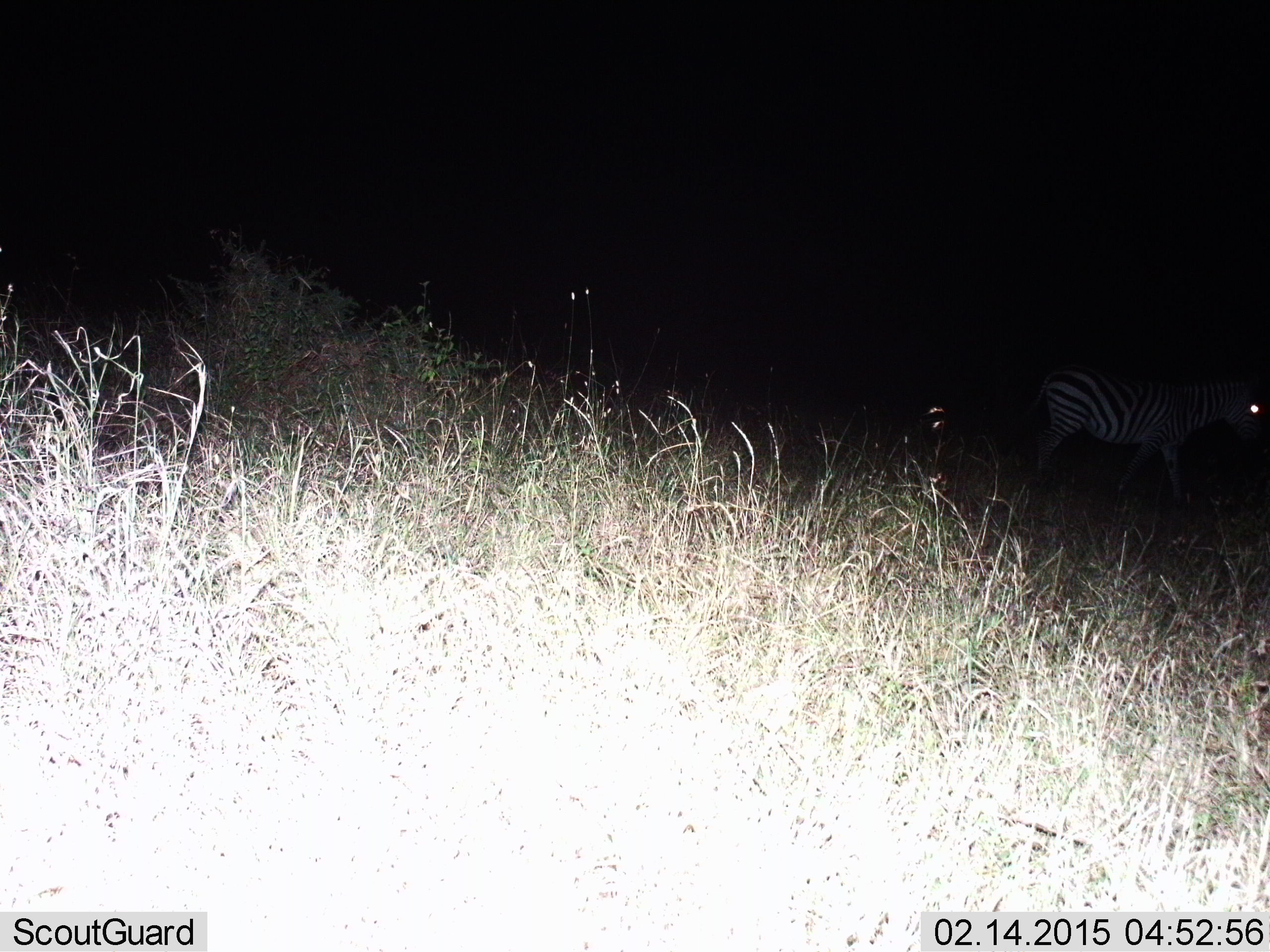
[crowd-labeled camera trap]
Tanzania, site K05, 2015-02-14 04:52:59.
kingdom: Animalia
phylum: Chordata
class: Mammalia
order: Perissodactyla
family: Equidae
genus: Equus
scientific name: Equus quagga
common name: plains zebra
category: zebra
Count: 1.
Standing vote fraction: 60%.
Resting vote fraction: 0%.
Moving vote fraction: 40%.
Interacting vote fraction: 0%.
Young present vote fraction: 0%.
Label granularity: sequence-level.